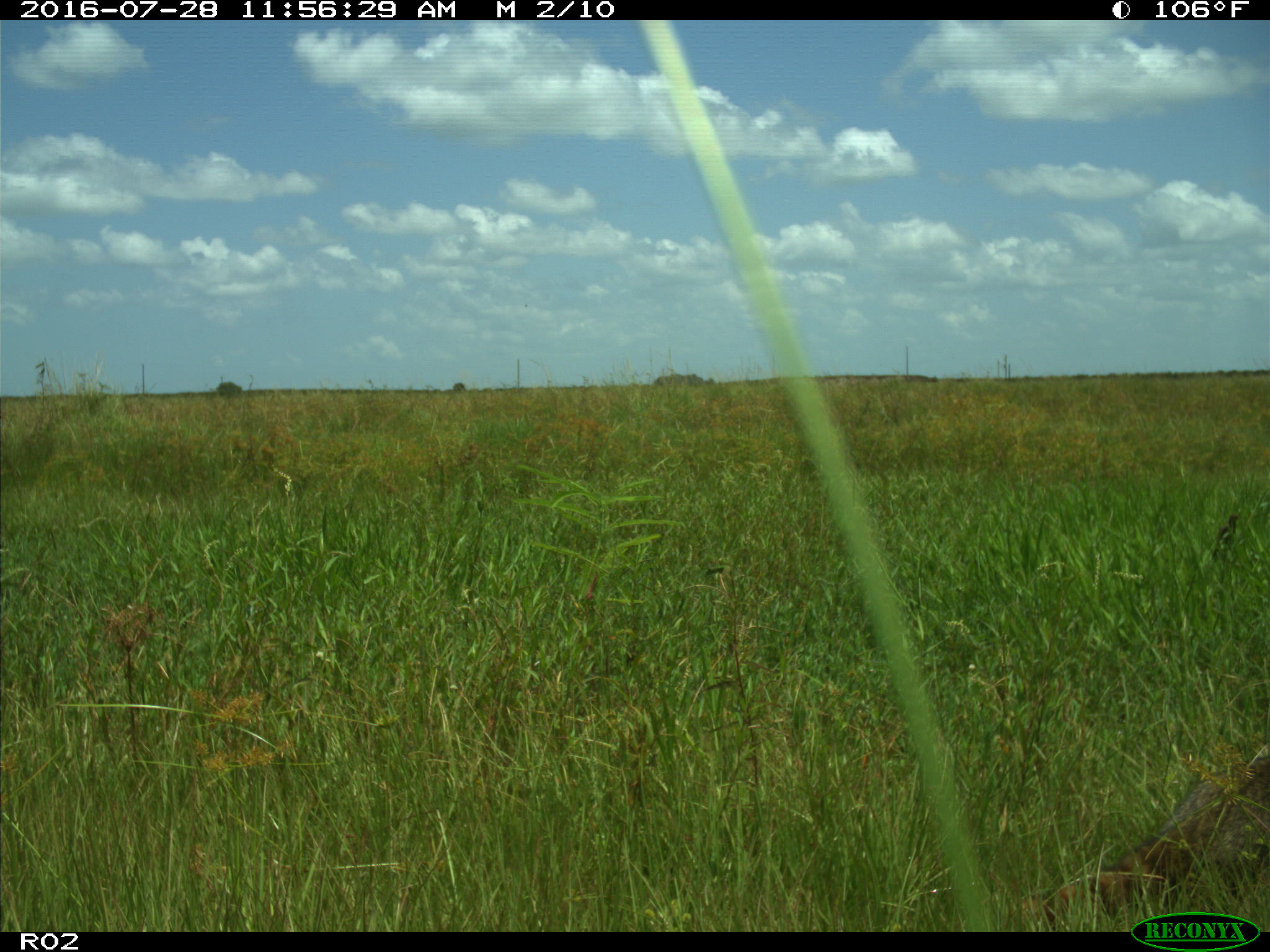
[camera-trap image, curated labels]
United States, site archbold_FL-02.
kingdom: Animalia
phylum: Chordata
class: Mammalia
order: Carnivora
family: Procyonidae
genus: Procyon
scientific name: Procyon lotor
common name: common raccoon